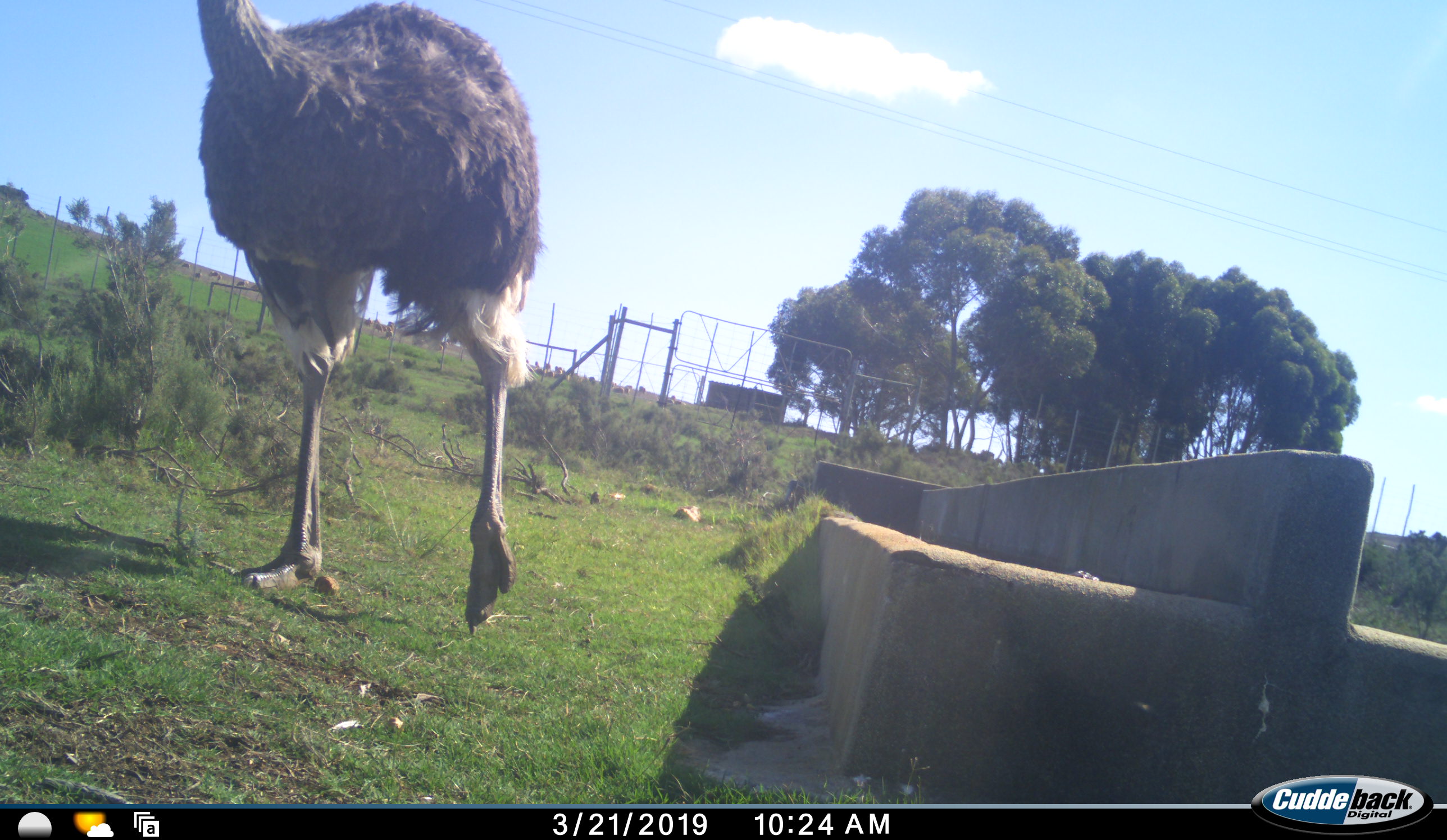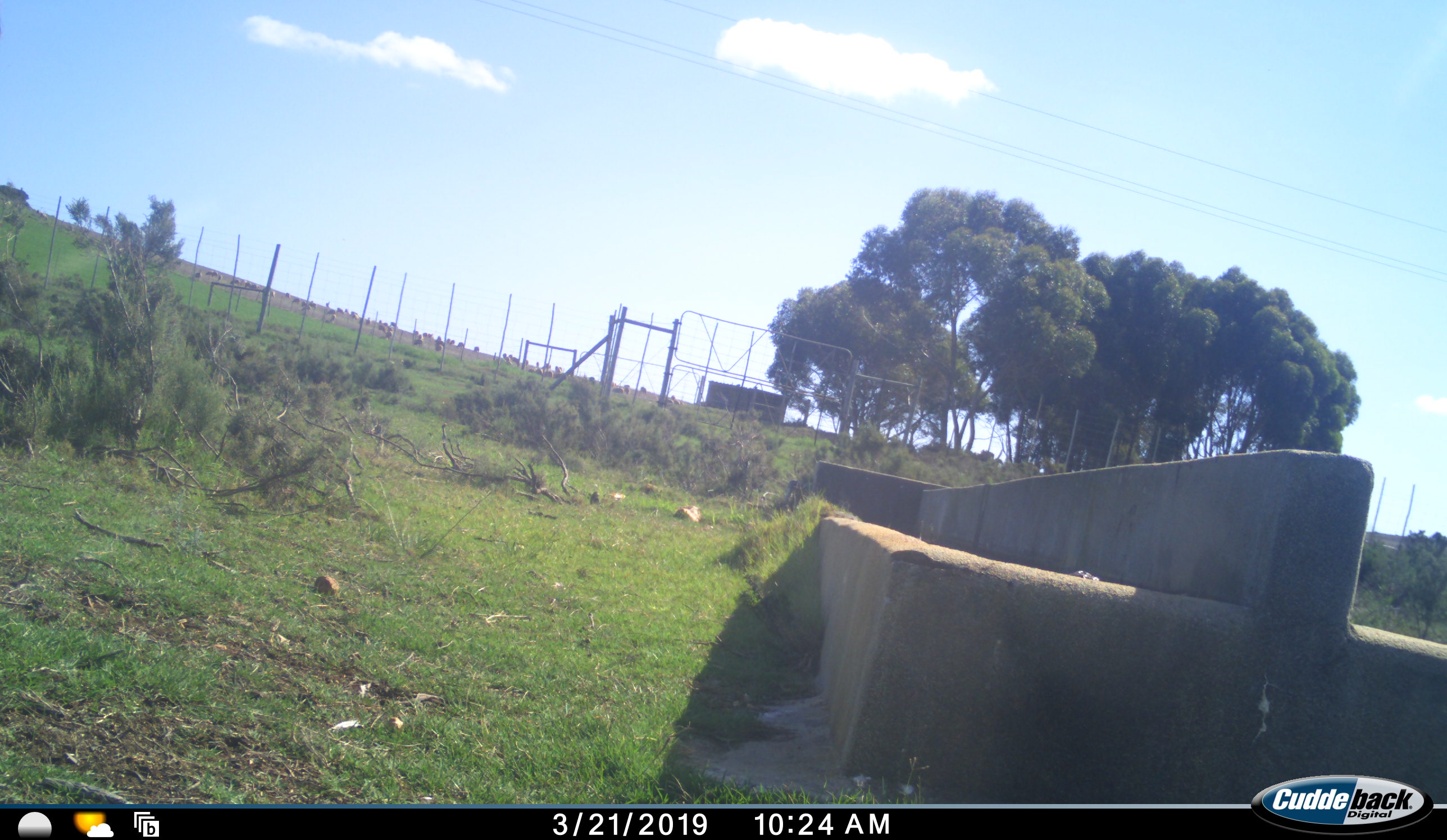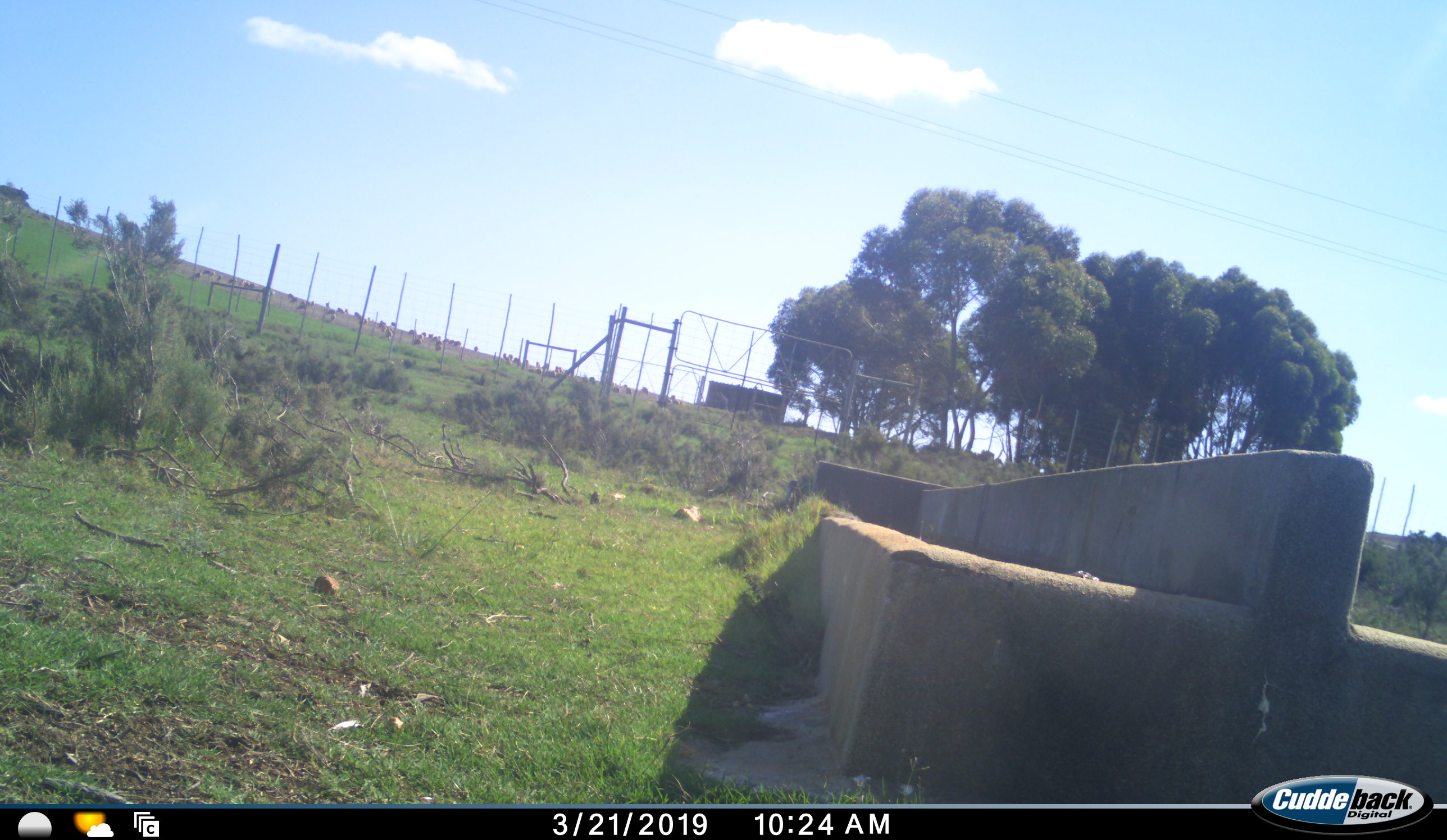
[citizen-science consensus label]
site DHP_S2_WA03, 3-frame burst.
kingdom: Animalia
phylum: Chordata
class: Aves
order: Struthioniformes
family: Struthionidae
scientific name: Struthionidae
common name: ostrich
Ostrich (Struthionidae), count 1. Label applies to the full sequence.